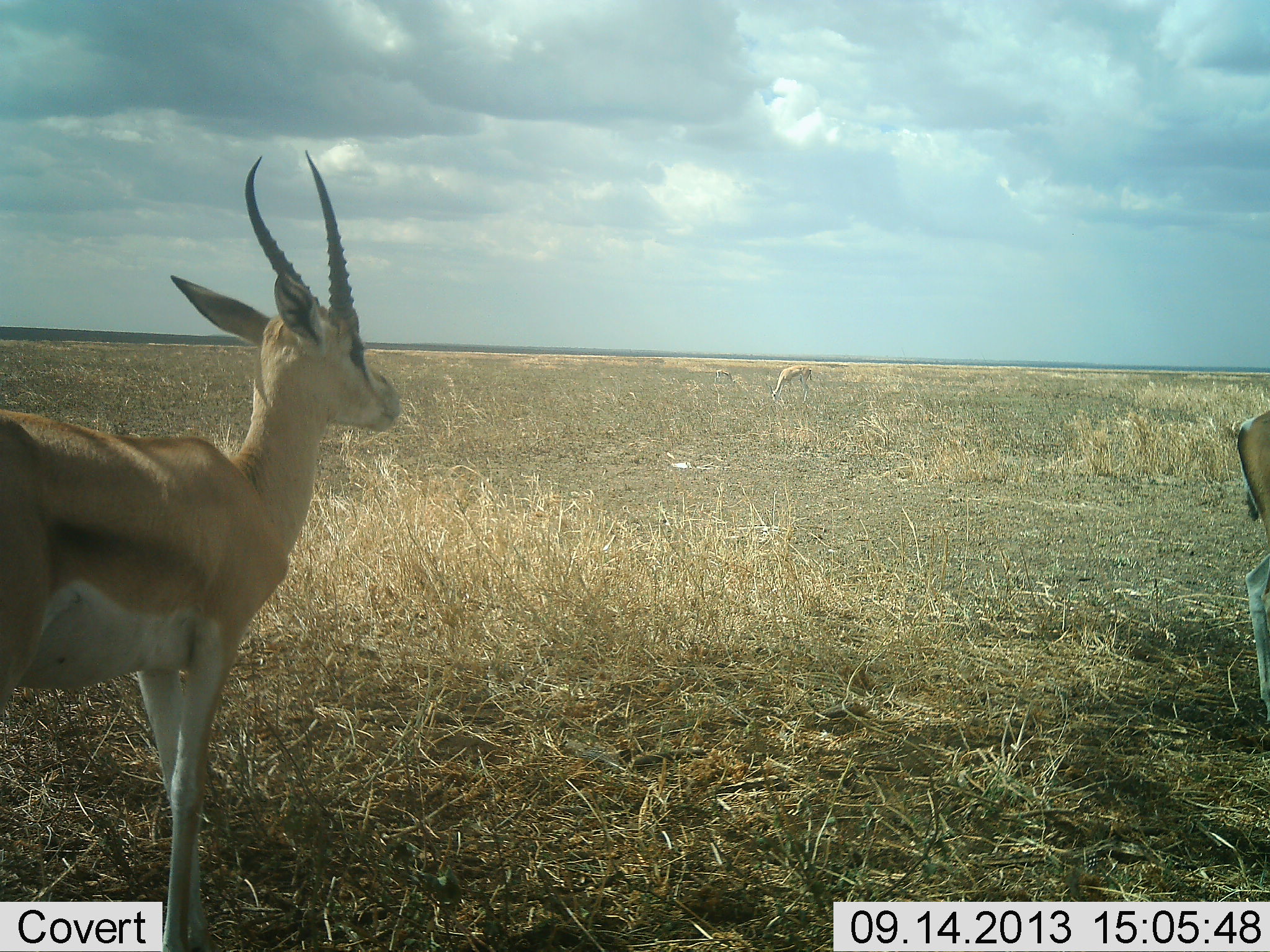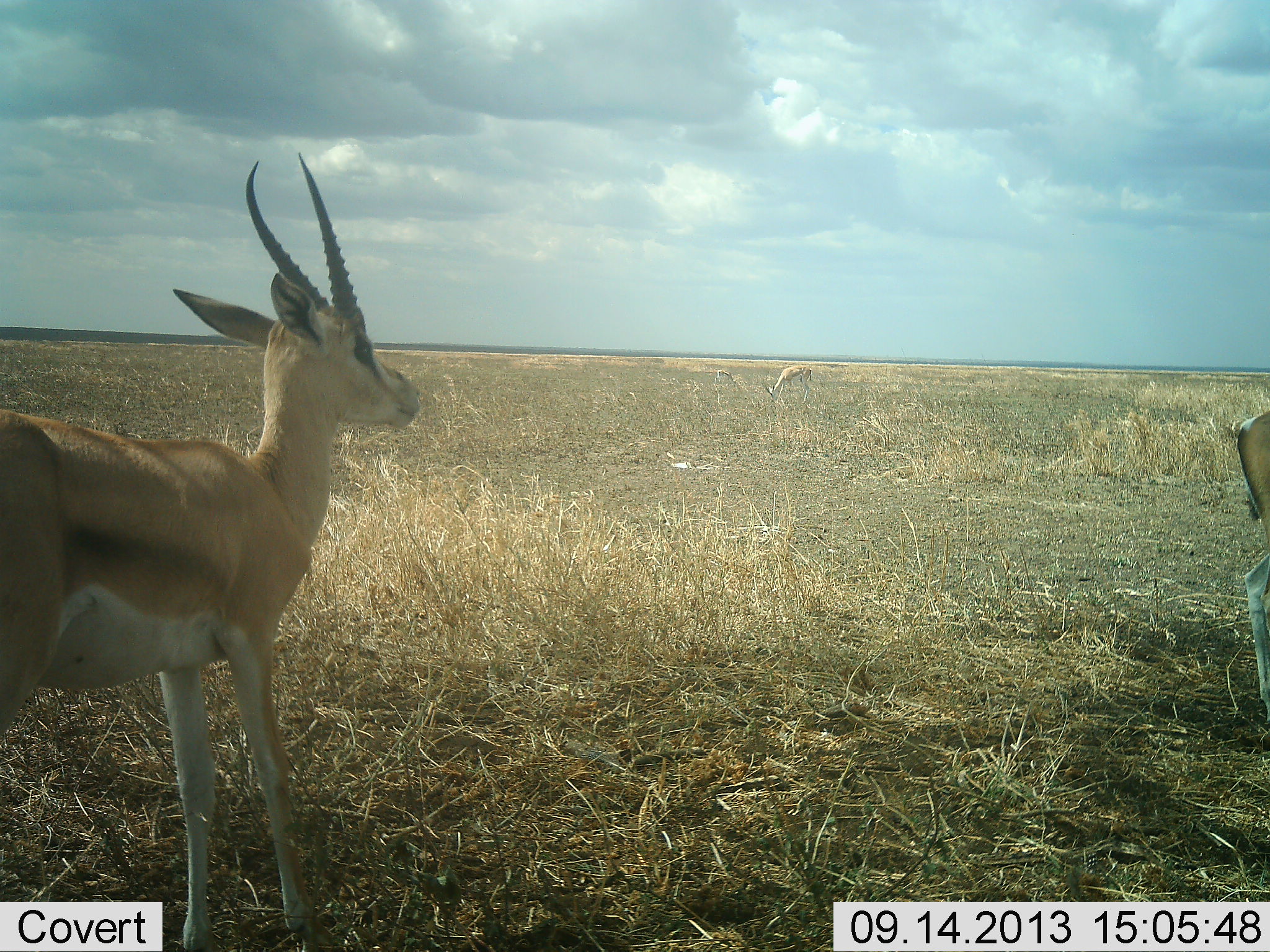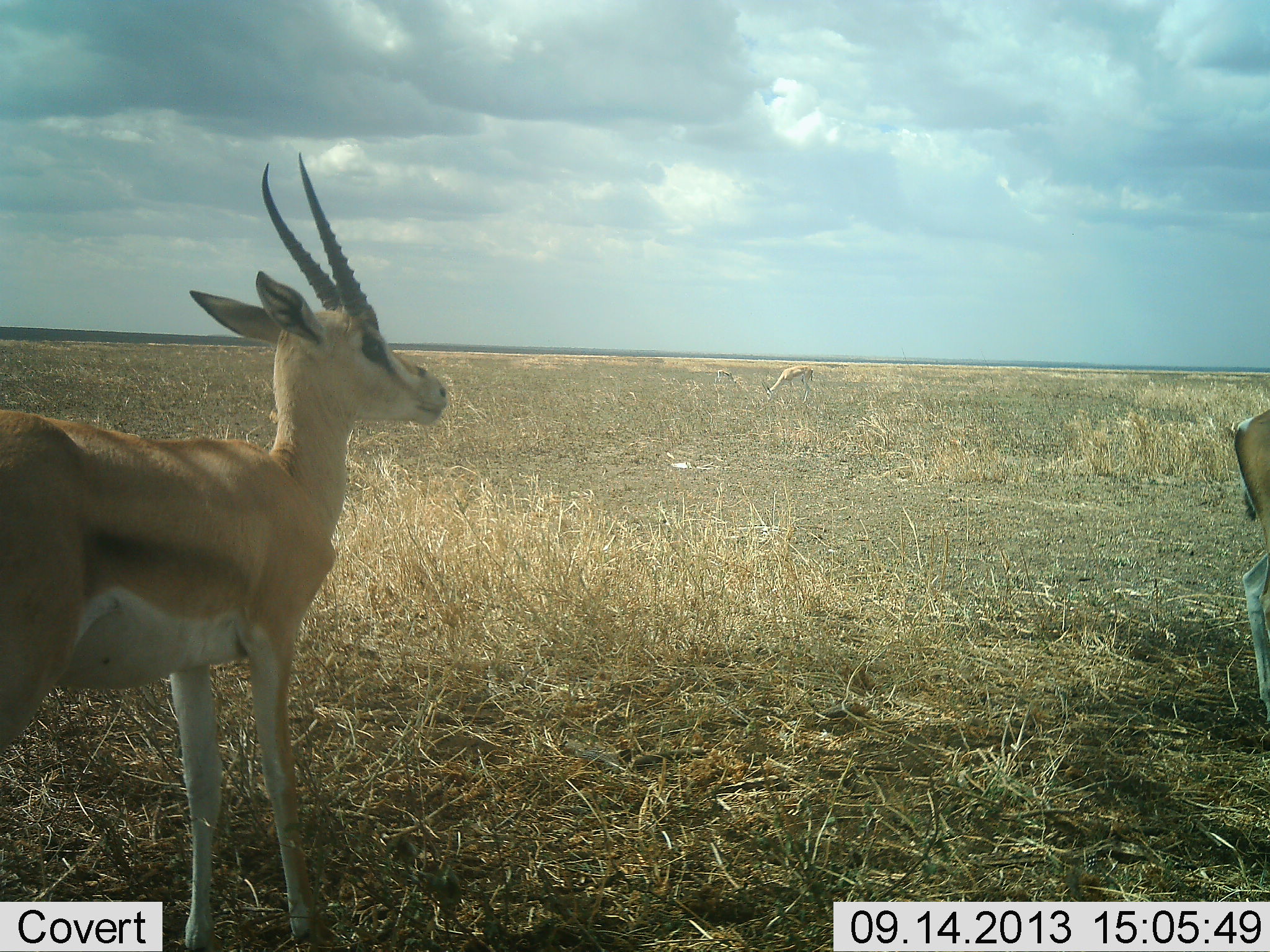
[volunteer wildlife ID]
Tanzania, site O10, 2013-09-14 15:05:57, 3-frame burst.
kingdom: Animalia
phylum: Chordata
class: Mammalia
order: Artiodactyla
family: Bovidae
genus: Nanger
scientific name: Nanger granti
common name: grant's gazelle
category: gazellegrants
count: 3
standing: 93%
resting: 0%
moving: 7%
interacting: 0%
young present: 7%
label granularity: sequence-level